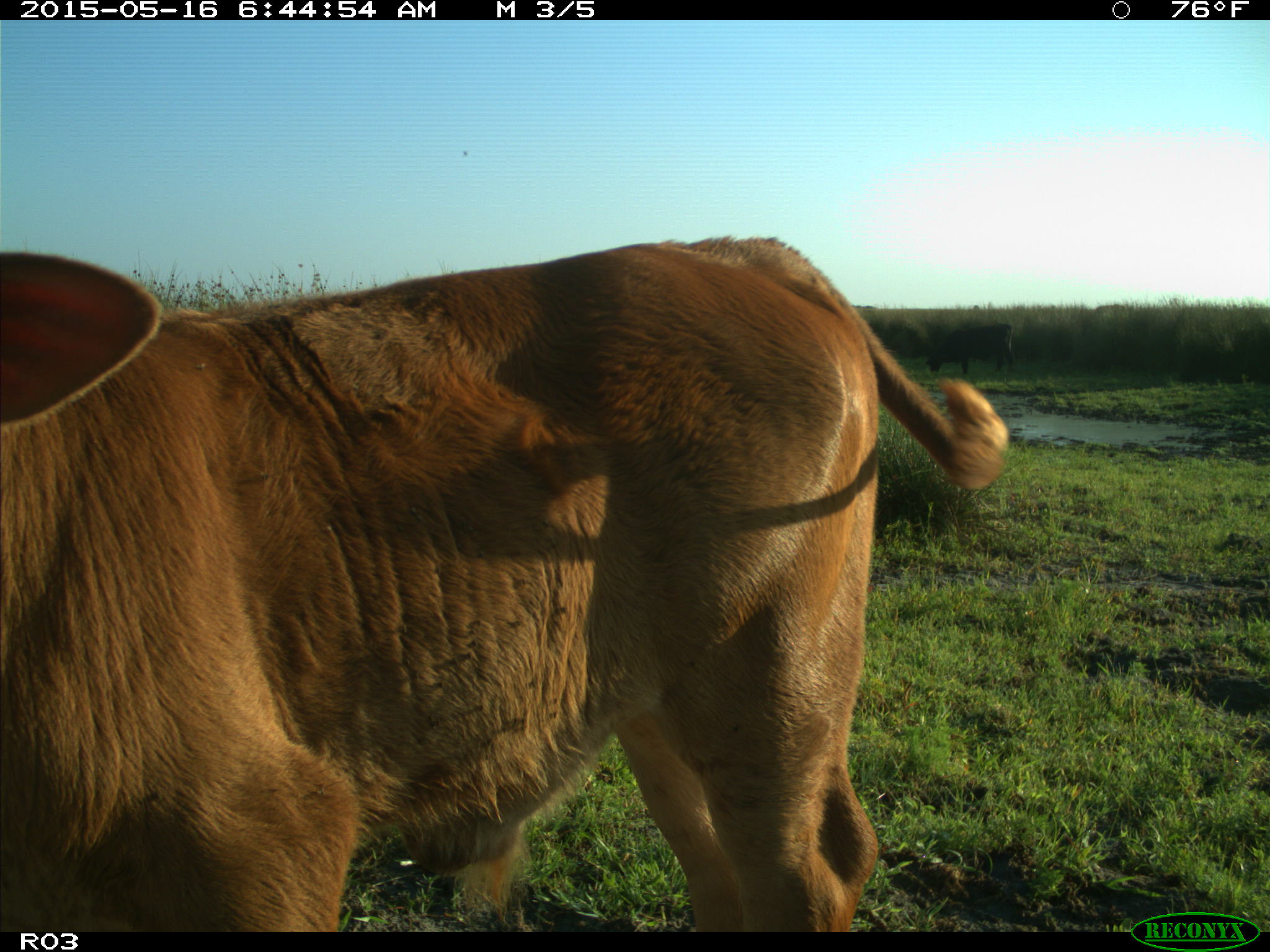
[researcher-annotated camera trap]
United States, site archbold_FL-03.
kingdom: Animalia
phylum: Chordata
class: Mammalia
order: Artiodactyla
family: Bovidae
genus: Bos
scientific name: Bos taurus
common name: domestic cow